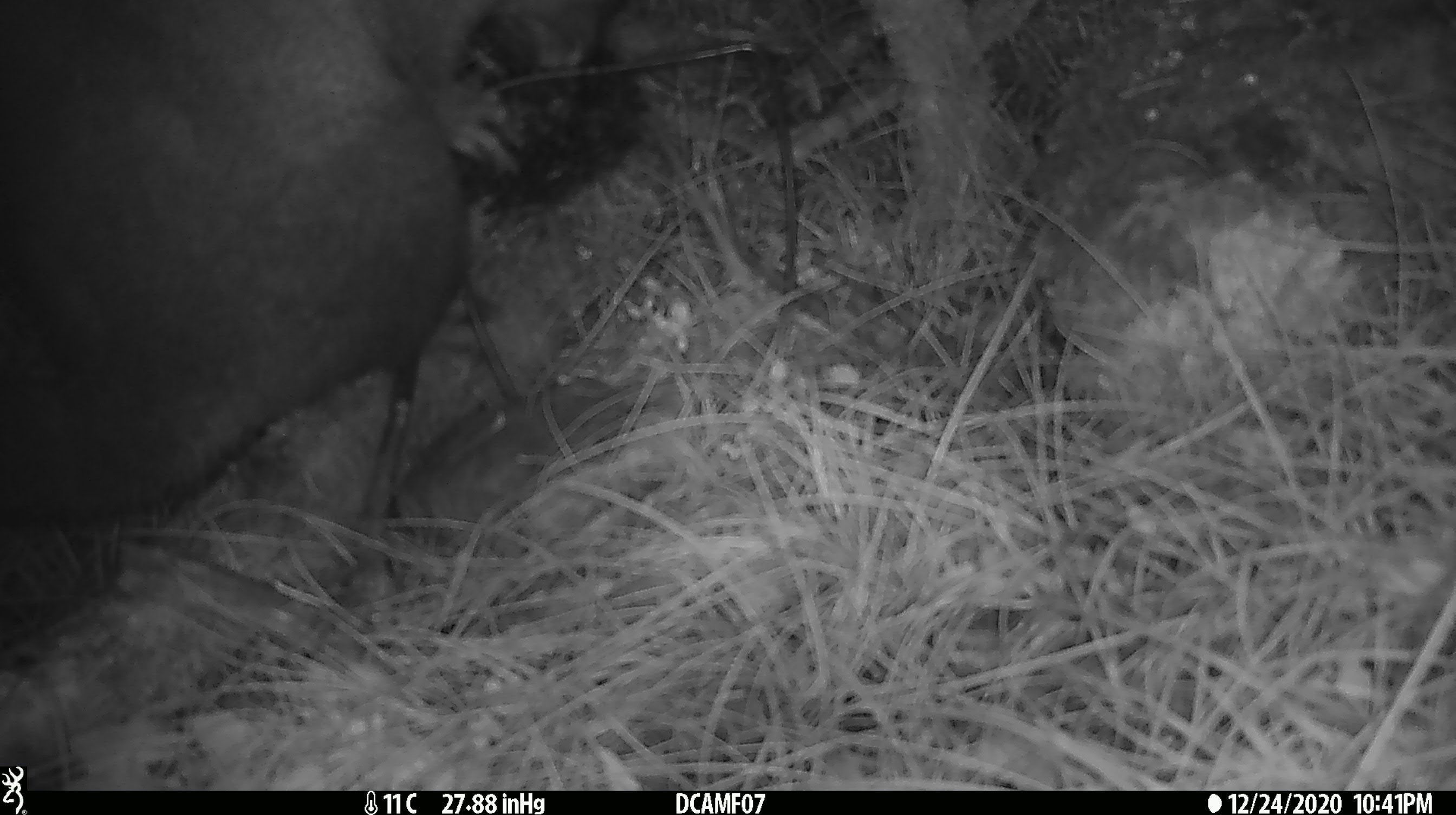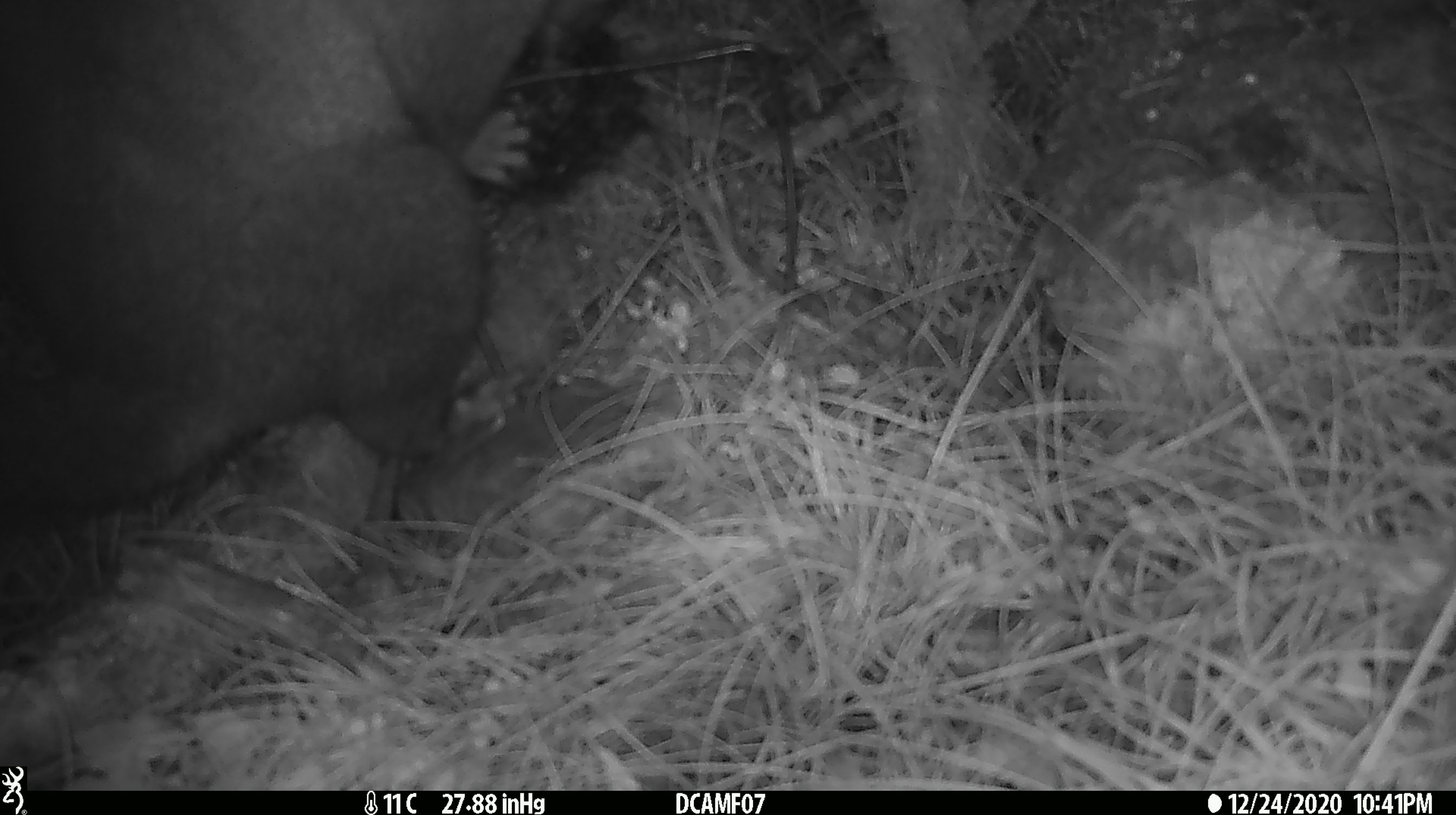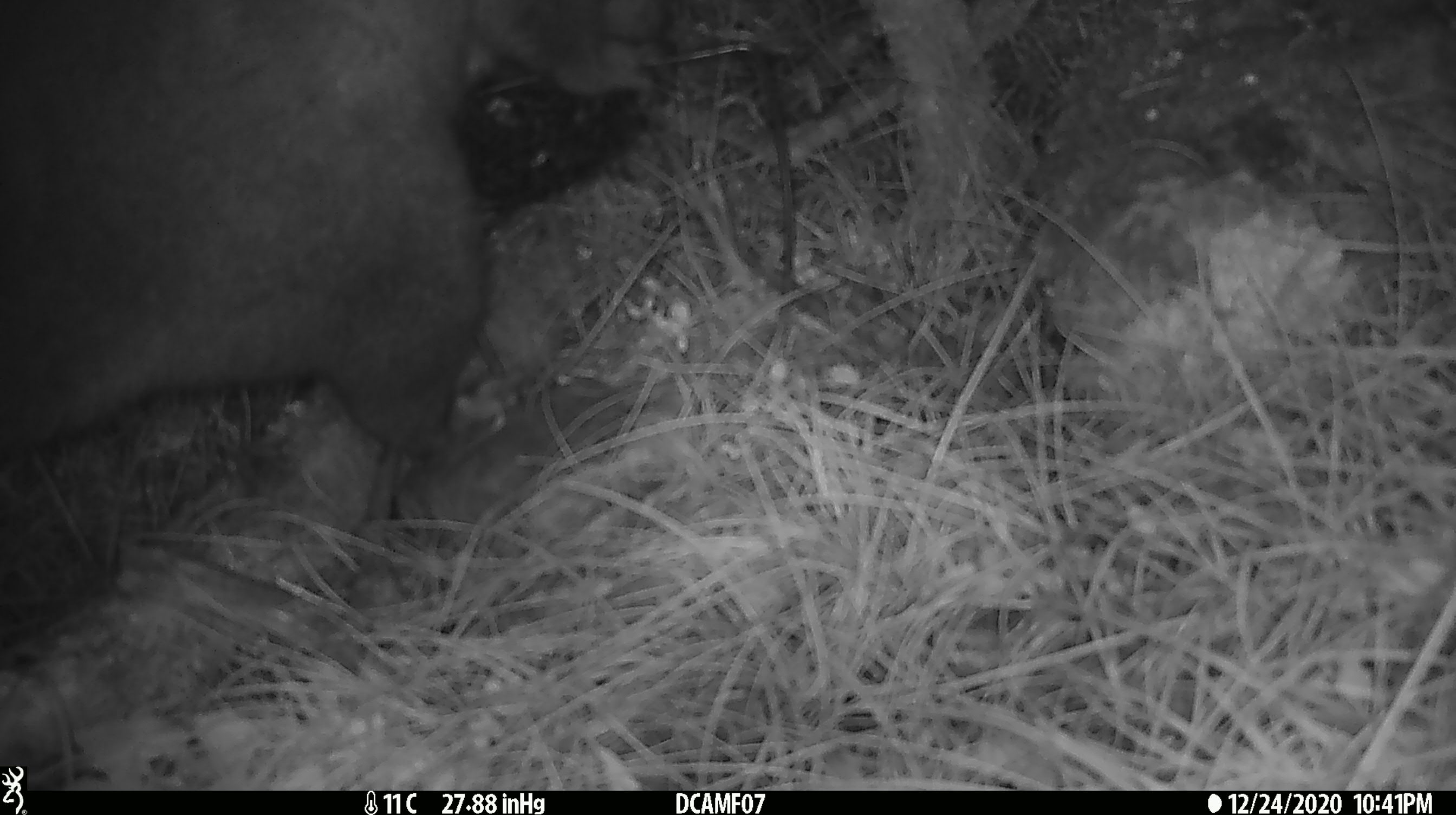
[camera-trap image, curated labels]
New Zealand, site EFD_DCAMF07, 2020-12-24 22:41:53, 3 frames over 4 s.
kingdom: Animalia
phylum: Chordata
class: Mammalia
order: Diprotodontia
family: Phalangeridae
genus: Trichosurus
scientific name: Trichosurus vulpecula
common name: common brushtail possum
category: possum